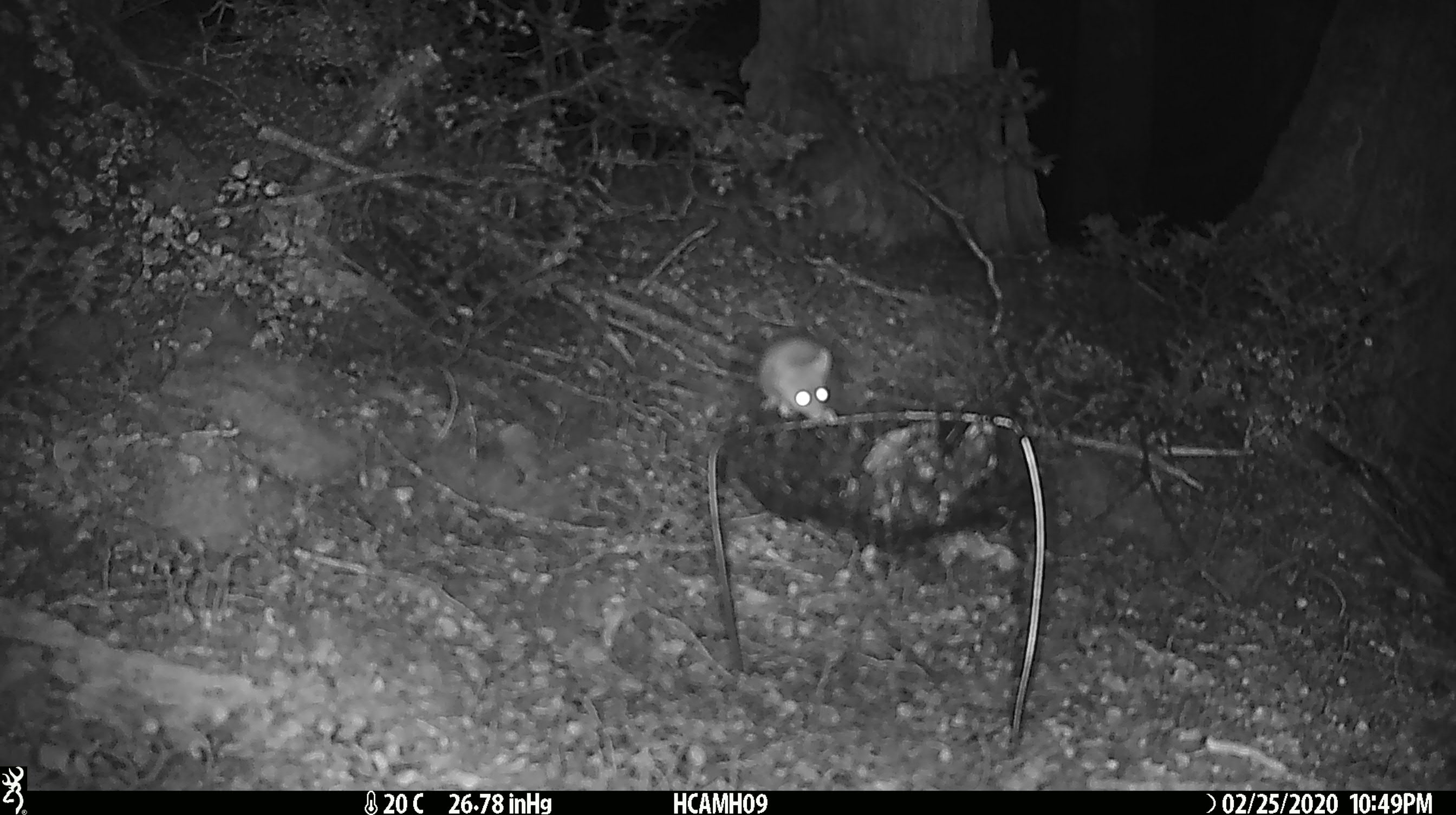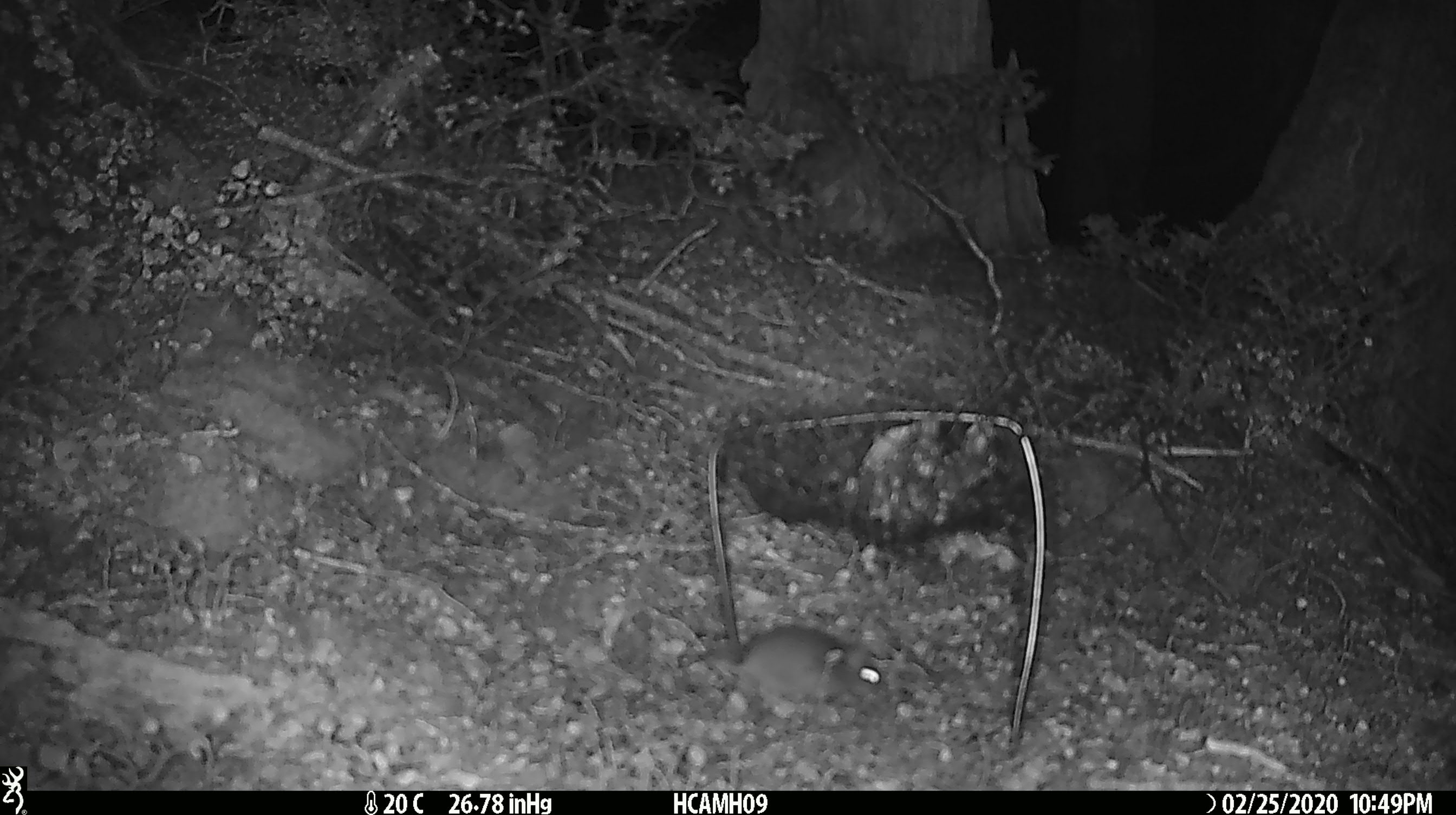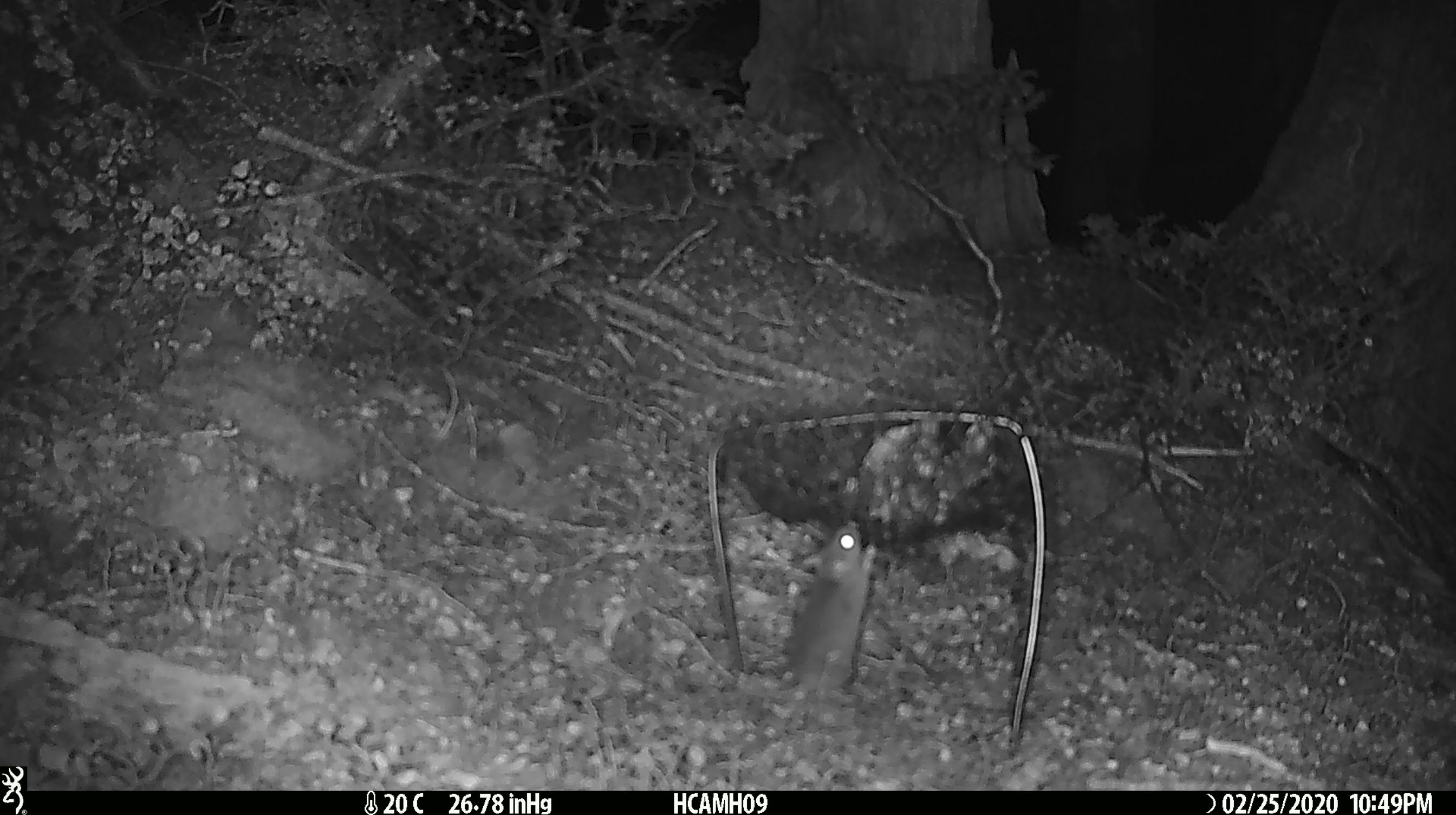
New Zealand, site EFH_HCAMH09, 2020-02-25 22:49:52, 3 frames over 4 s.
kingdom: Animalia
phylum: Chordata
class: Mammalia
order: Rodentia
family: Muridae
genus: Mus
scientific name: Mus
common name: mouse